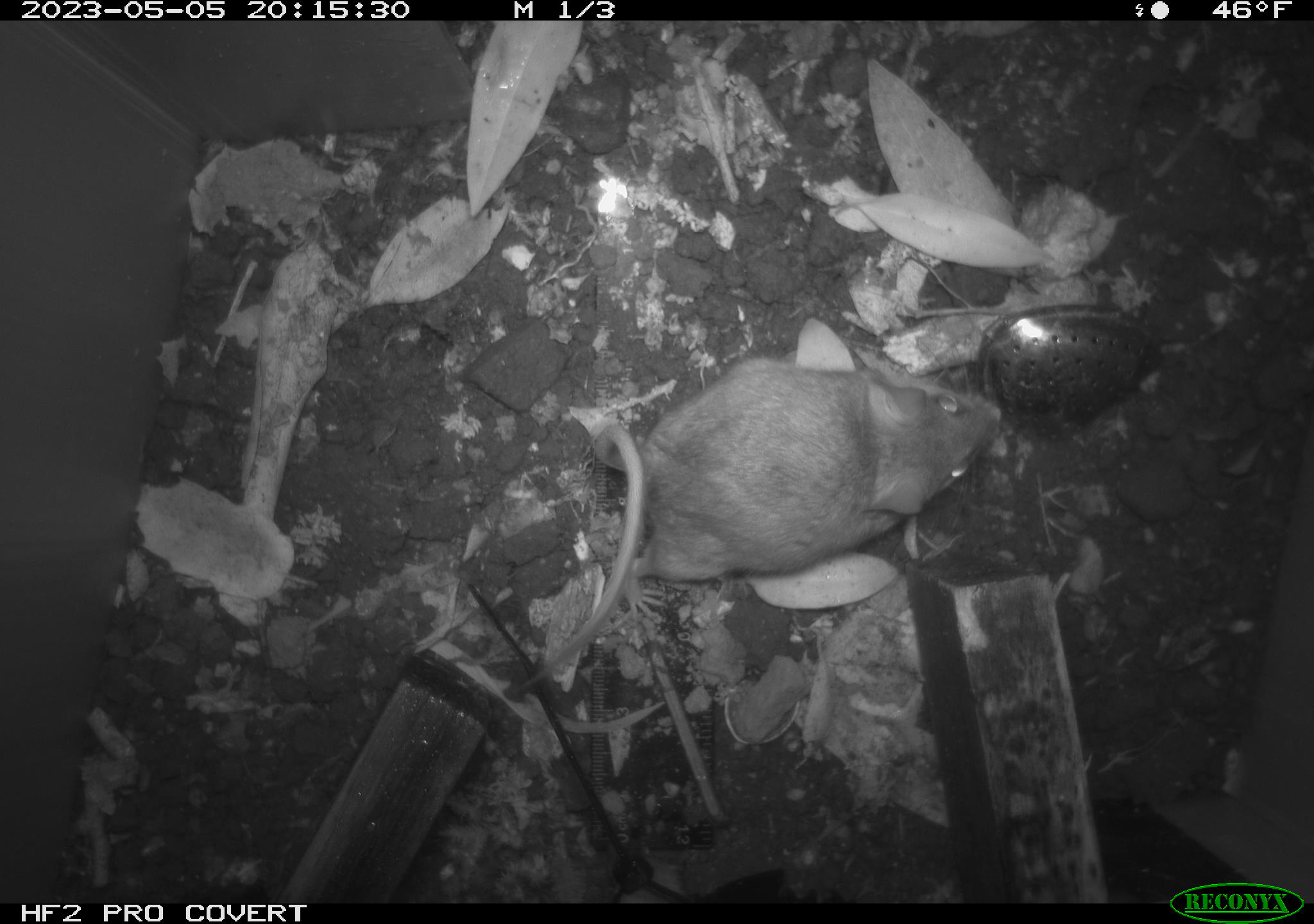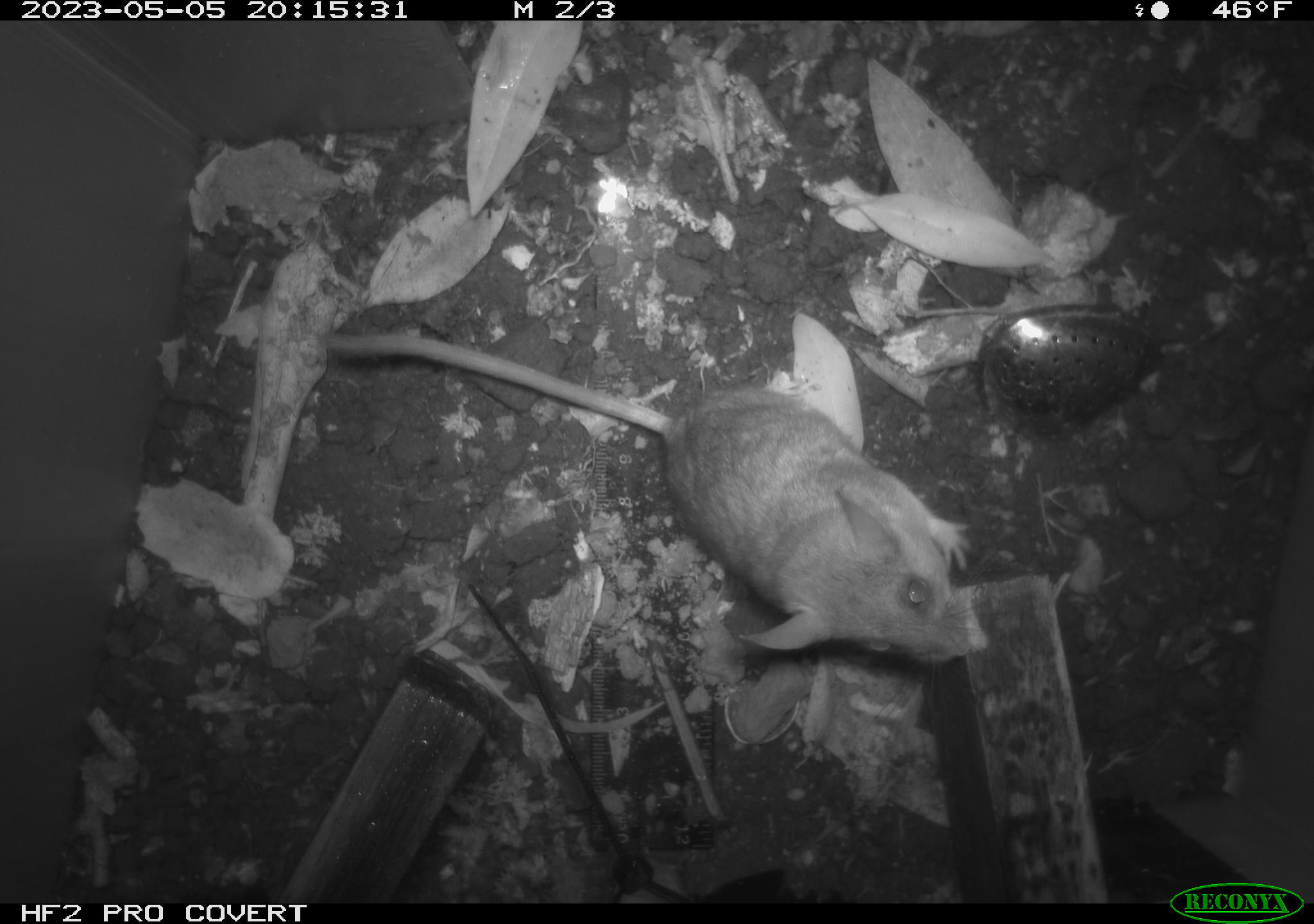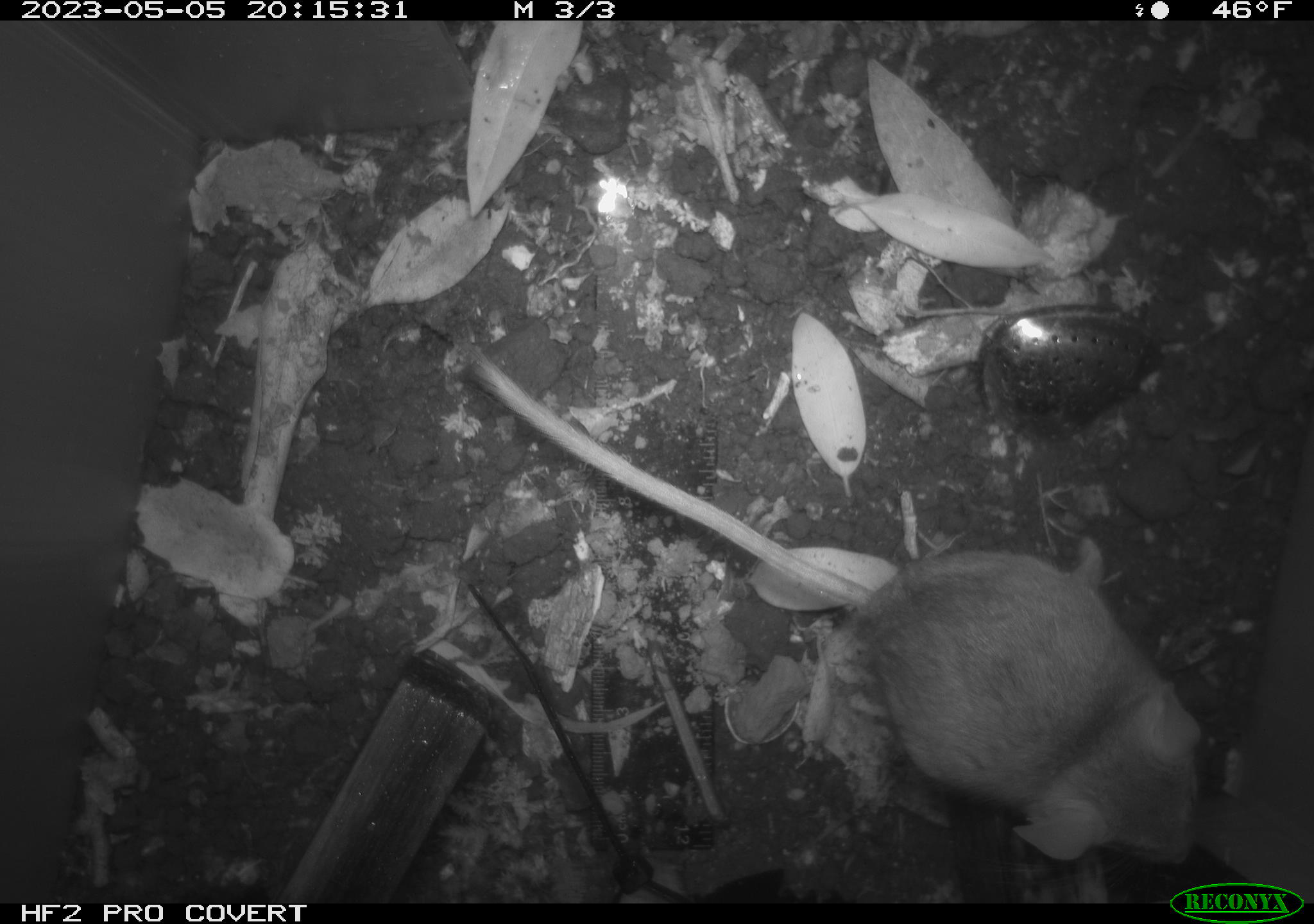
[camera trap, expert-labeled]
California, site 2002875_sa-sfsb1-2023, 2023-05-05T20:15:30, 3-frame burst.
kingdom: Animalia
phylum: Chordata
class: Mammalia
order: Rodentia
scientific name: Rodentia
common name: mouse species